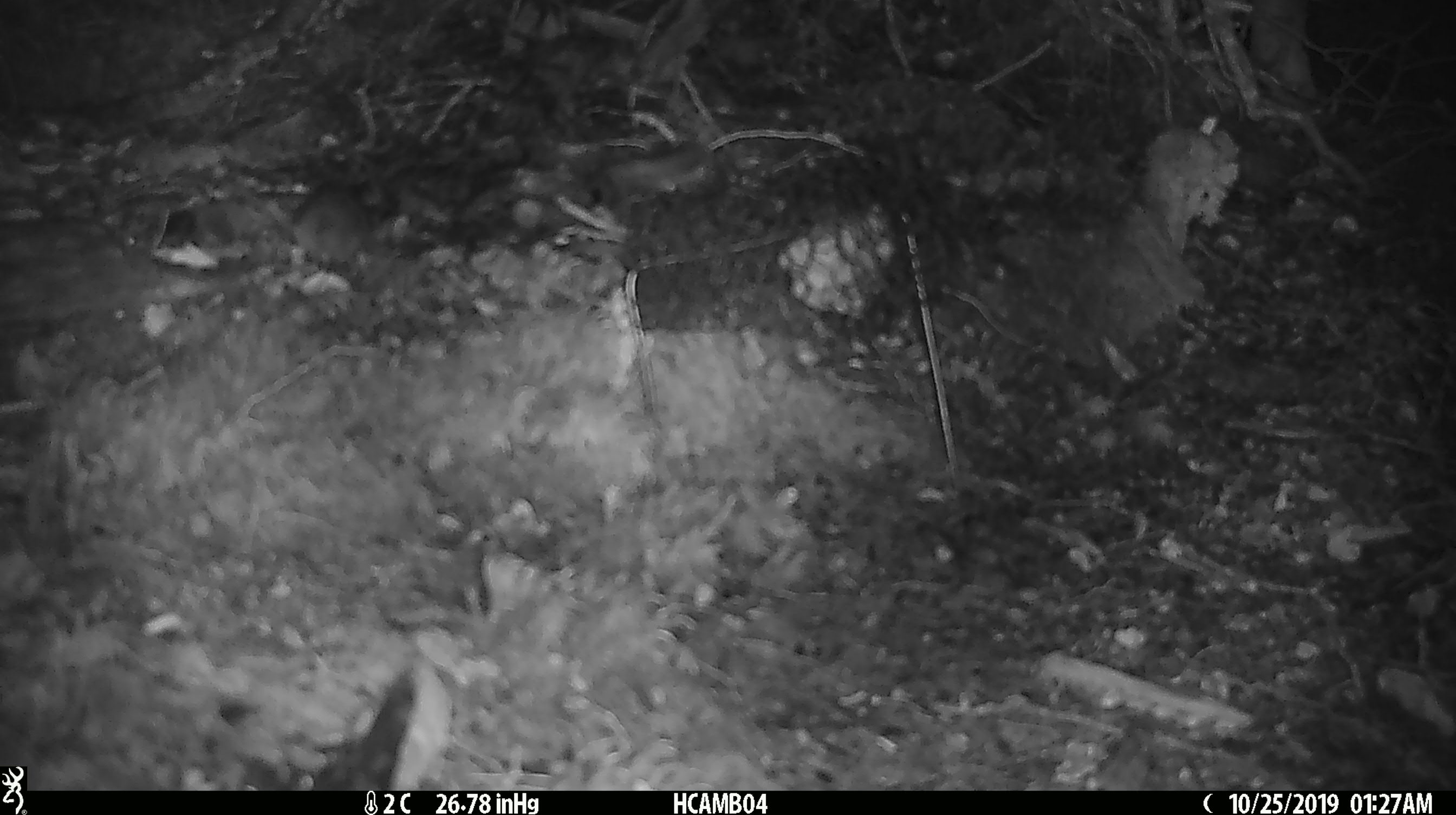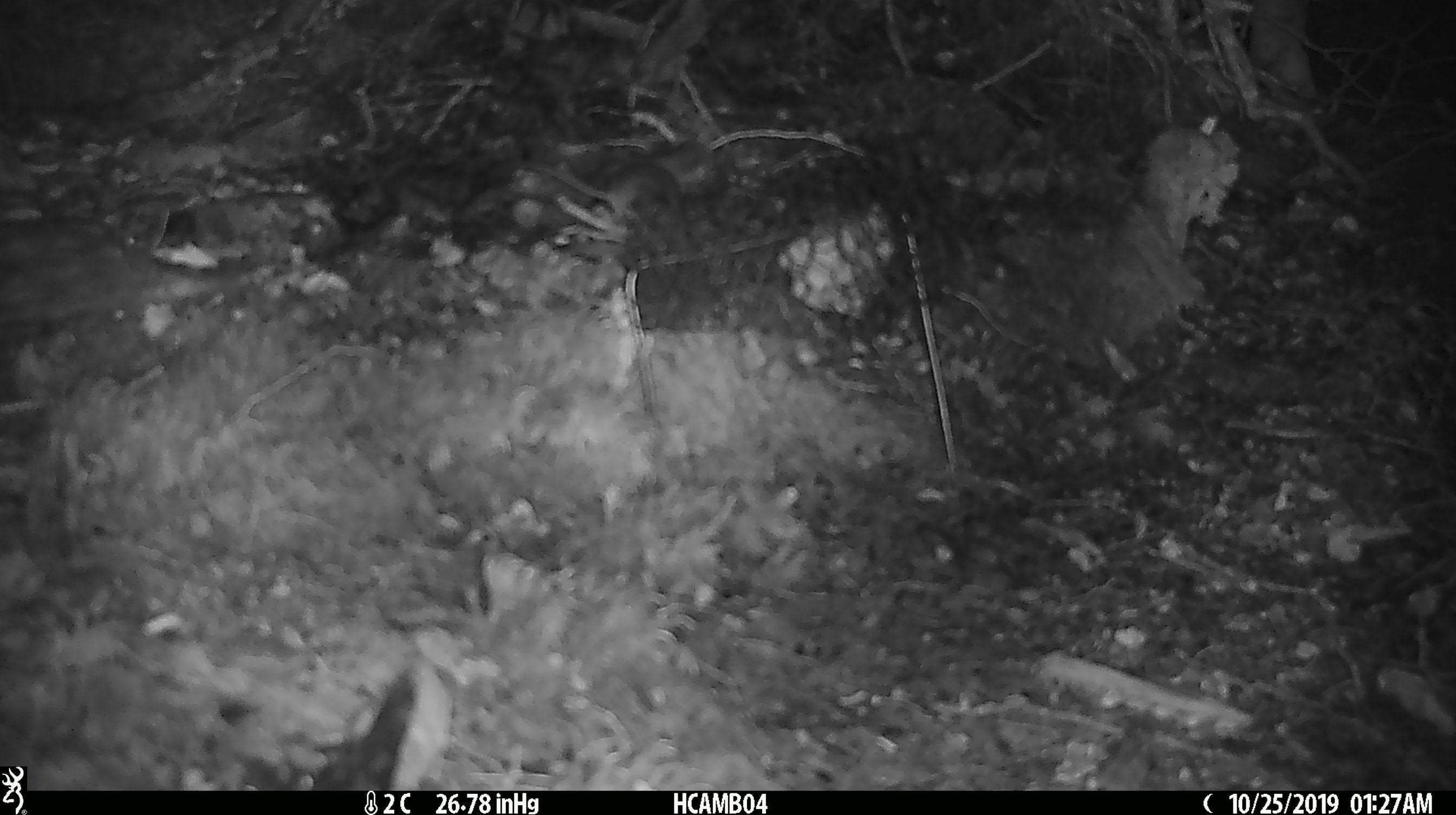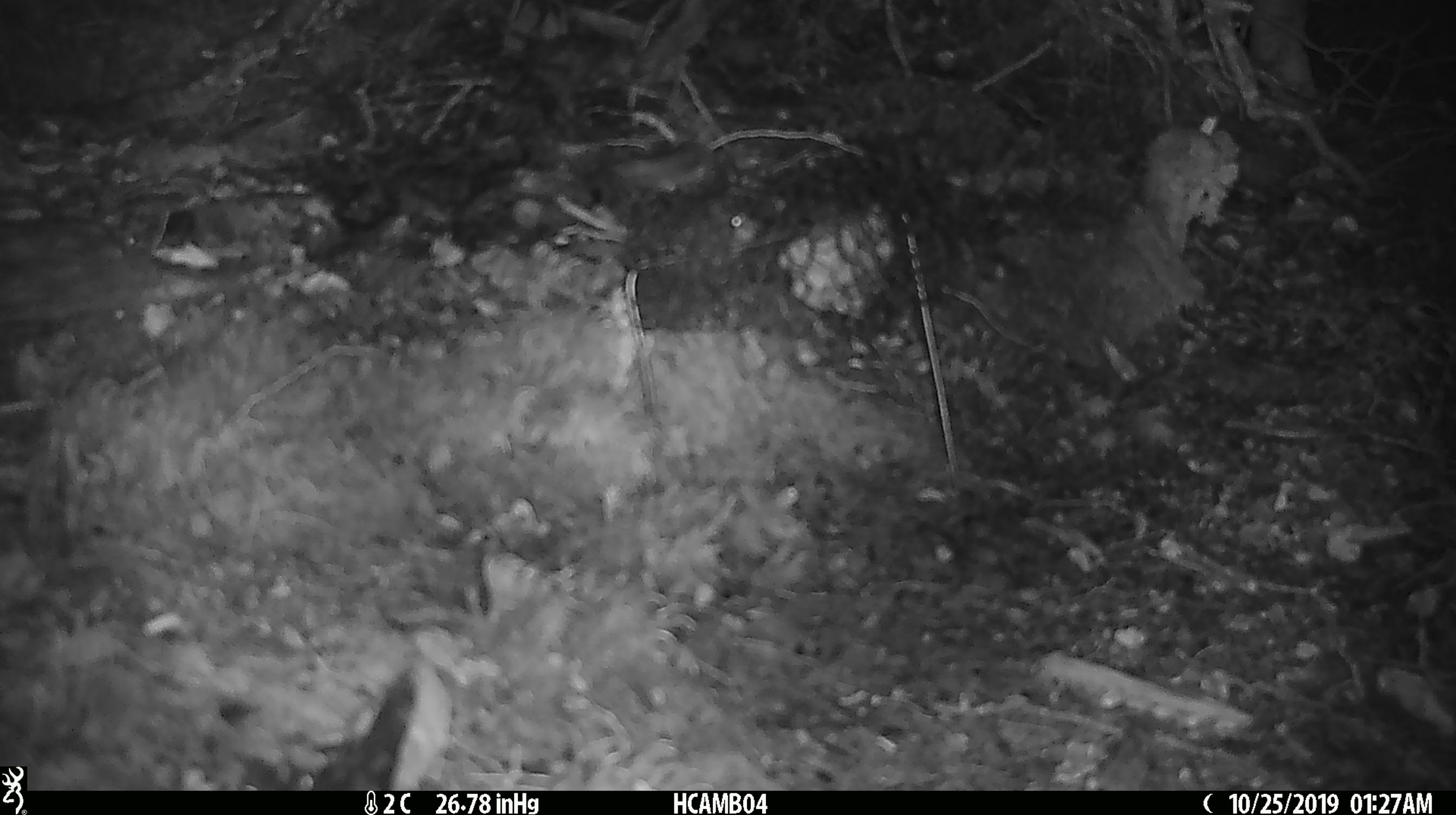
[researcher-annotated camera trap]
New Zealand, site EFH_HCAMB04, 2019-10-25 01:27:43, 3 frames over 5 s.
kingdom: Animalia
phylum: Chordata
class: Mammalia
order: Rodentia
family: Muridae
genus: Mus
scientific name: Mus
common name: mouse